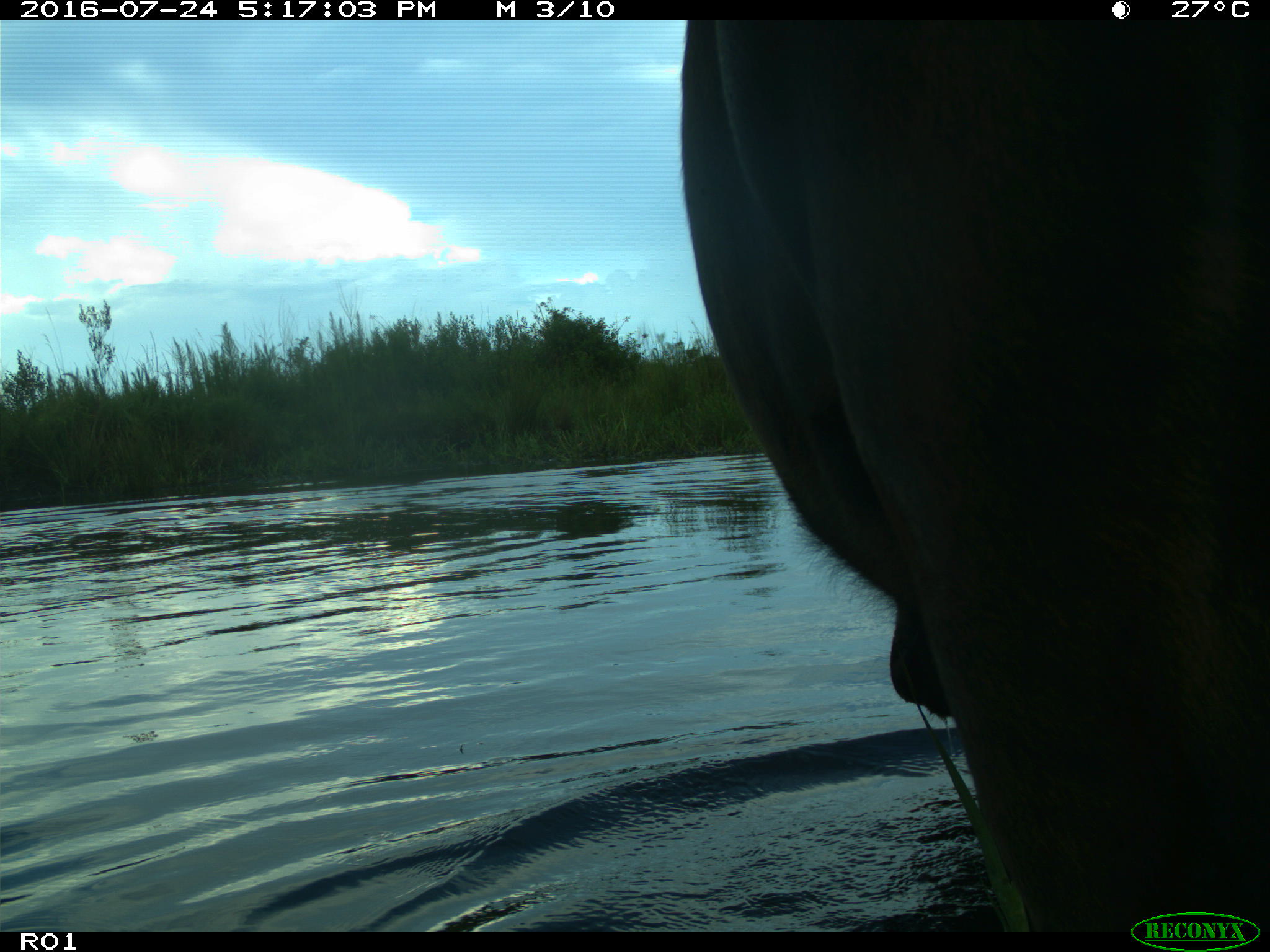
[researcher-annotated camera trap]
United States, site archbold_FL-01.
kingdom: Animalia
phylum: Chordata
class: Mammalia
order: Artiodactyla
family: Bovidae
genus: Bos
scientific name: Bos taurus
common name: domestic cow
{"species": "Bos taurus (domestic cow)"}